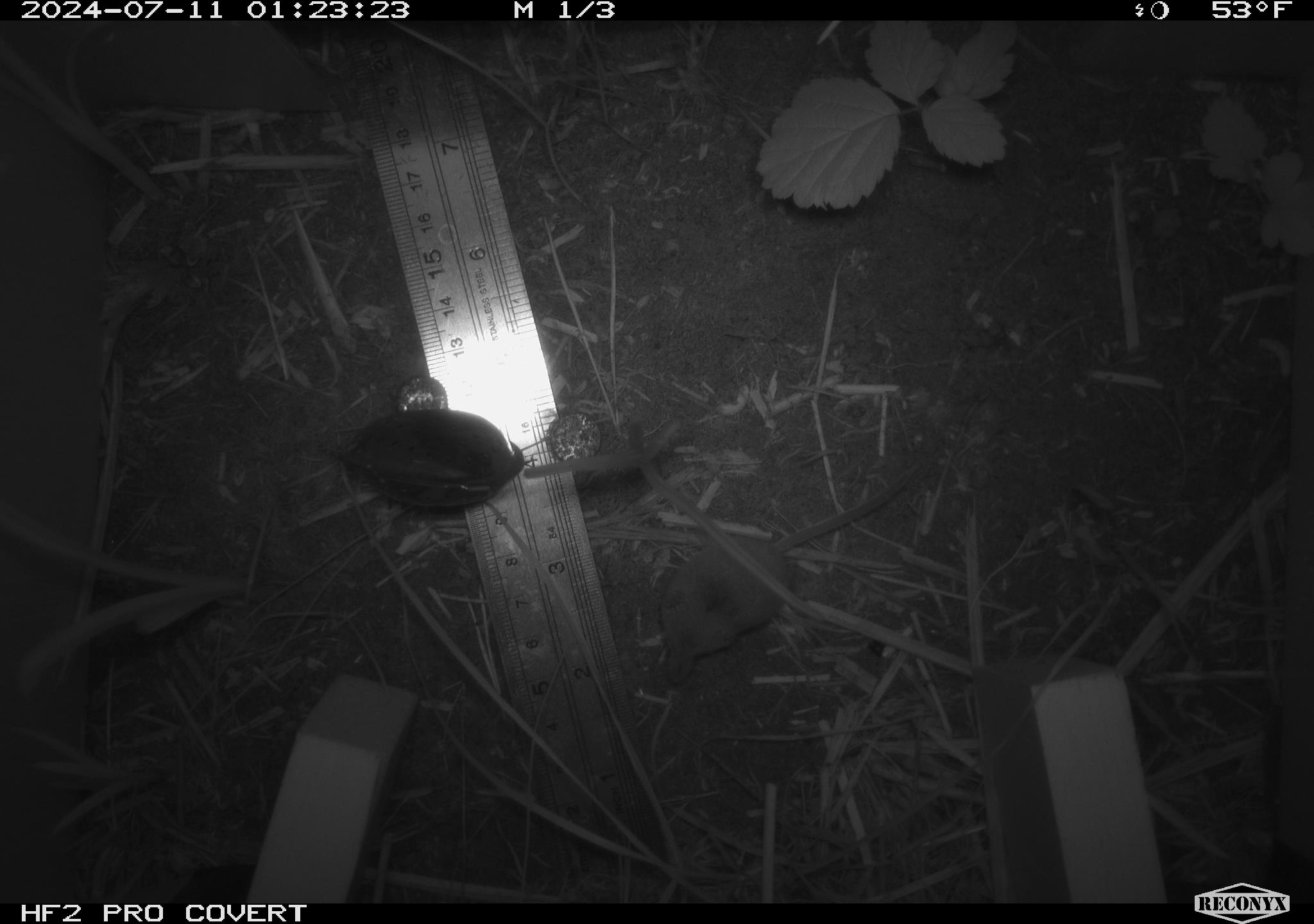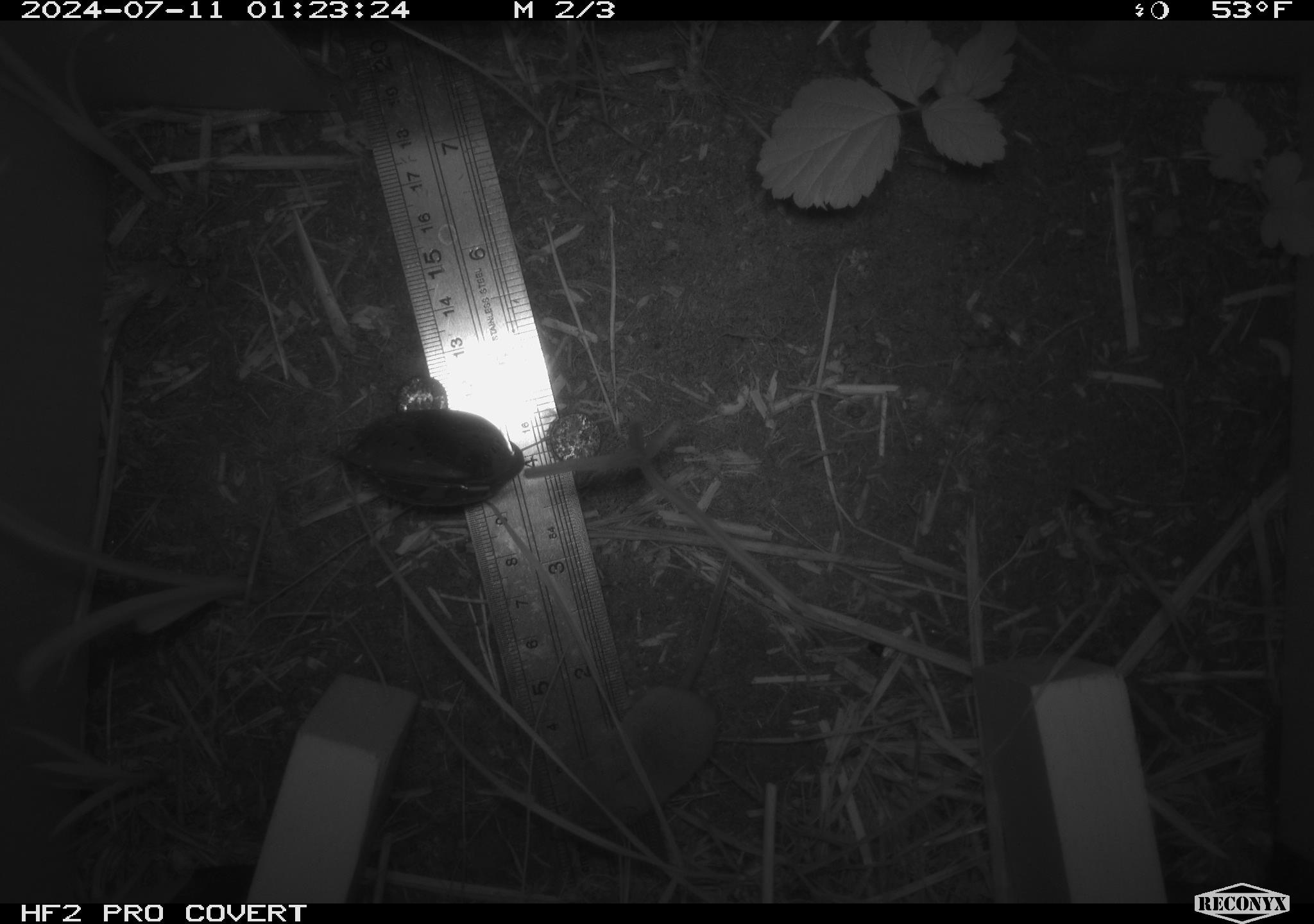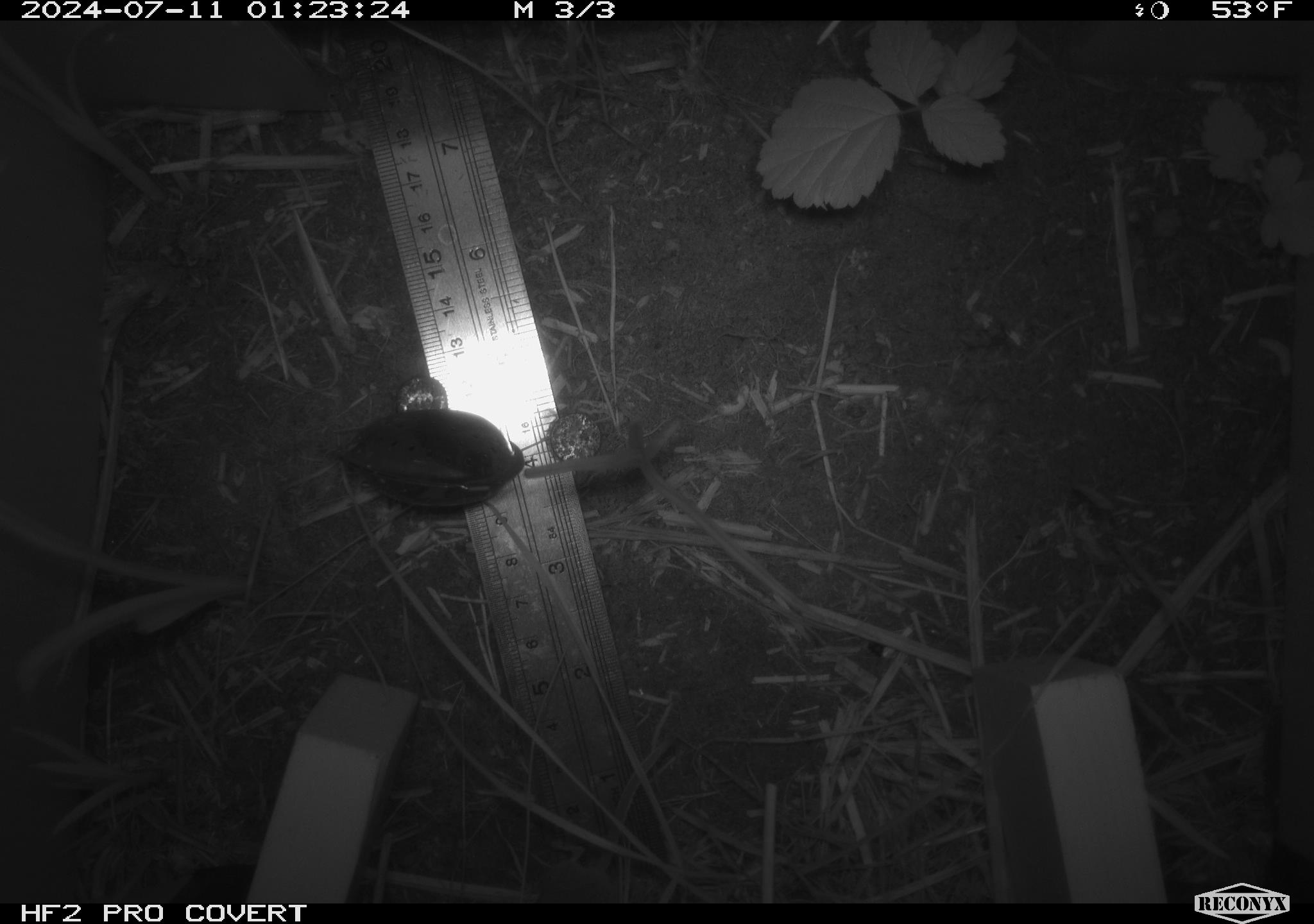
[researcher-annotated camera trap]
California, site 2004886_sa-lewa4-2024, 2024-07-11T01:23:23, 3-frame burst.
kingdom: Animalia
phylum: Chordata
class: Mammalia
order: Eulipotyphla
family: Soricidae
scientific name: Soricidae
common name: shrews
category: soricidae family